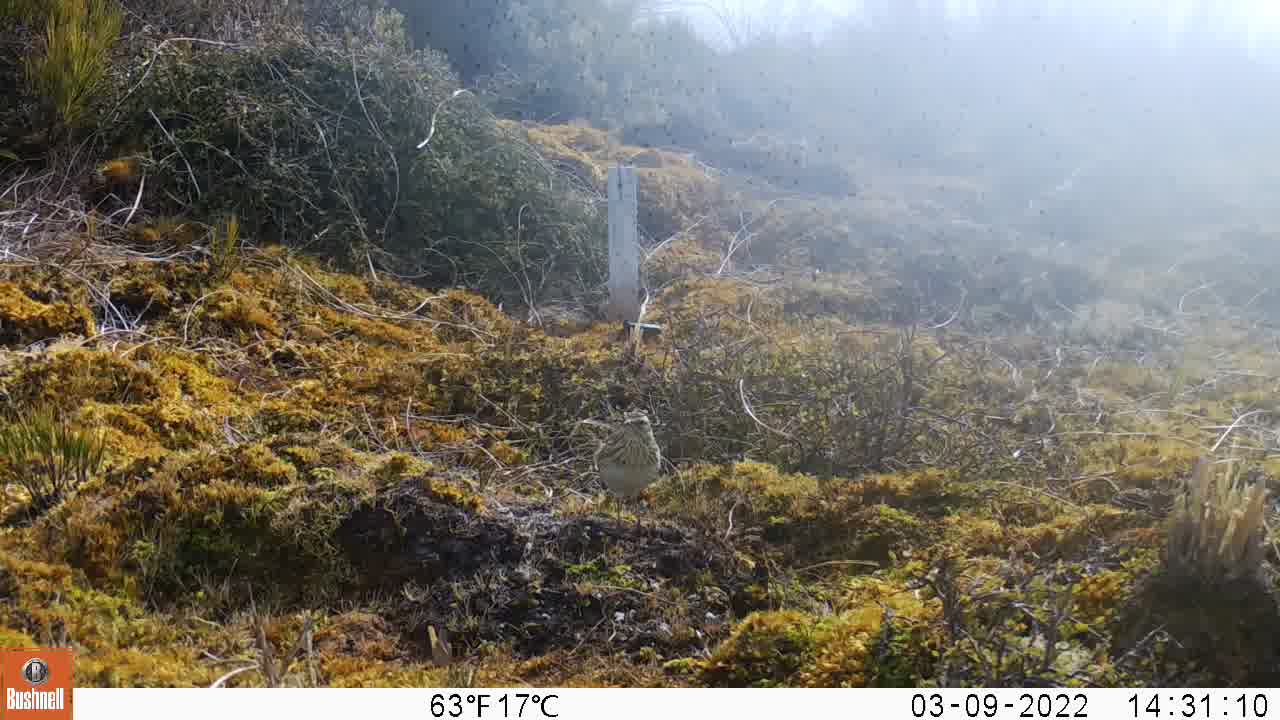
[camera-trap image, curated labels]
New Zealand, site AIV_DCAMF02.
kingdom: Animalia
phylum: Chordata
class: Aves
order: Passeriformes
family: Motacillidae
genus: Anthus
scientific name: Anthus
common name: pipit